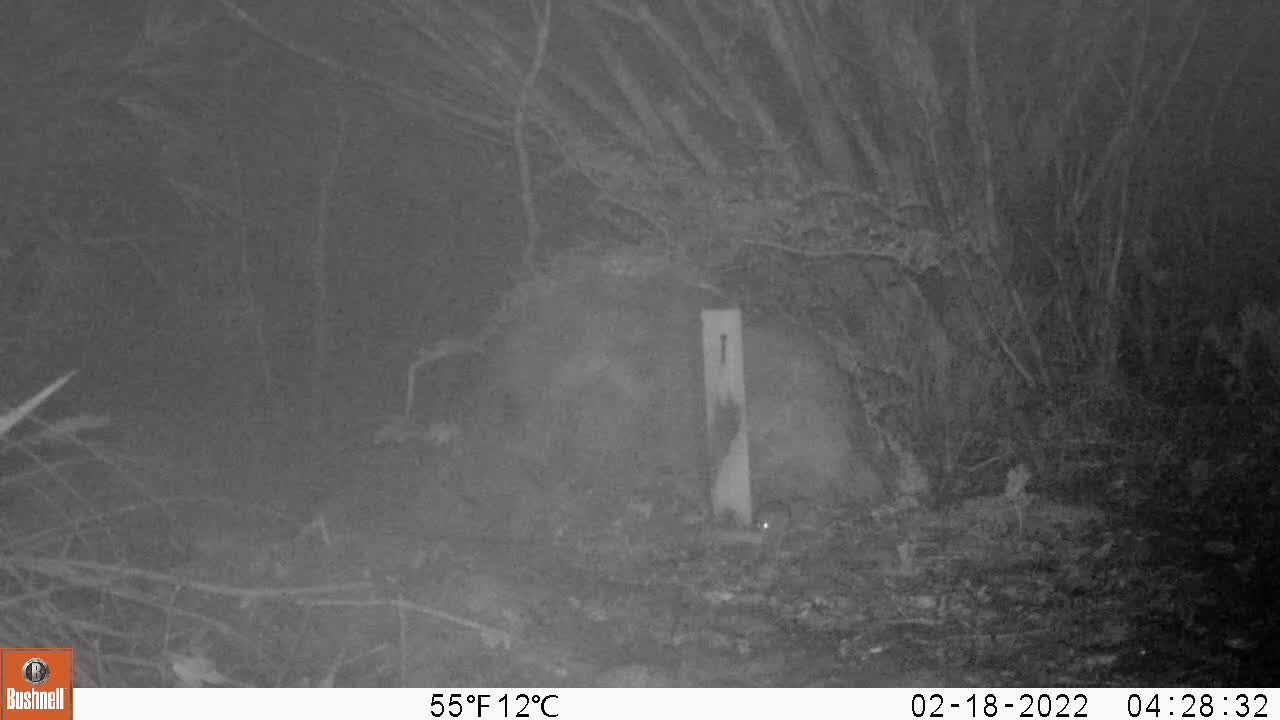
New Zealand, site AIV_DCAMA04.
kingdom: Animalia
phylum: Chordata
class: Mammalia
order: Rodentia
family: Muridae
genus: Mus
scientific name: Mus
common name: mouse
Mouse (Mus).